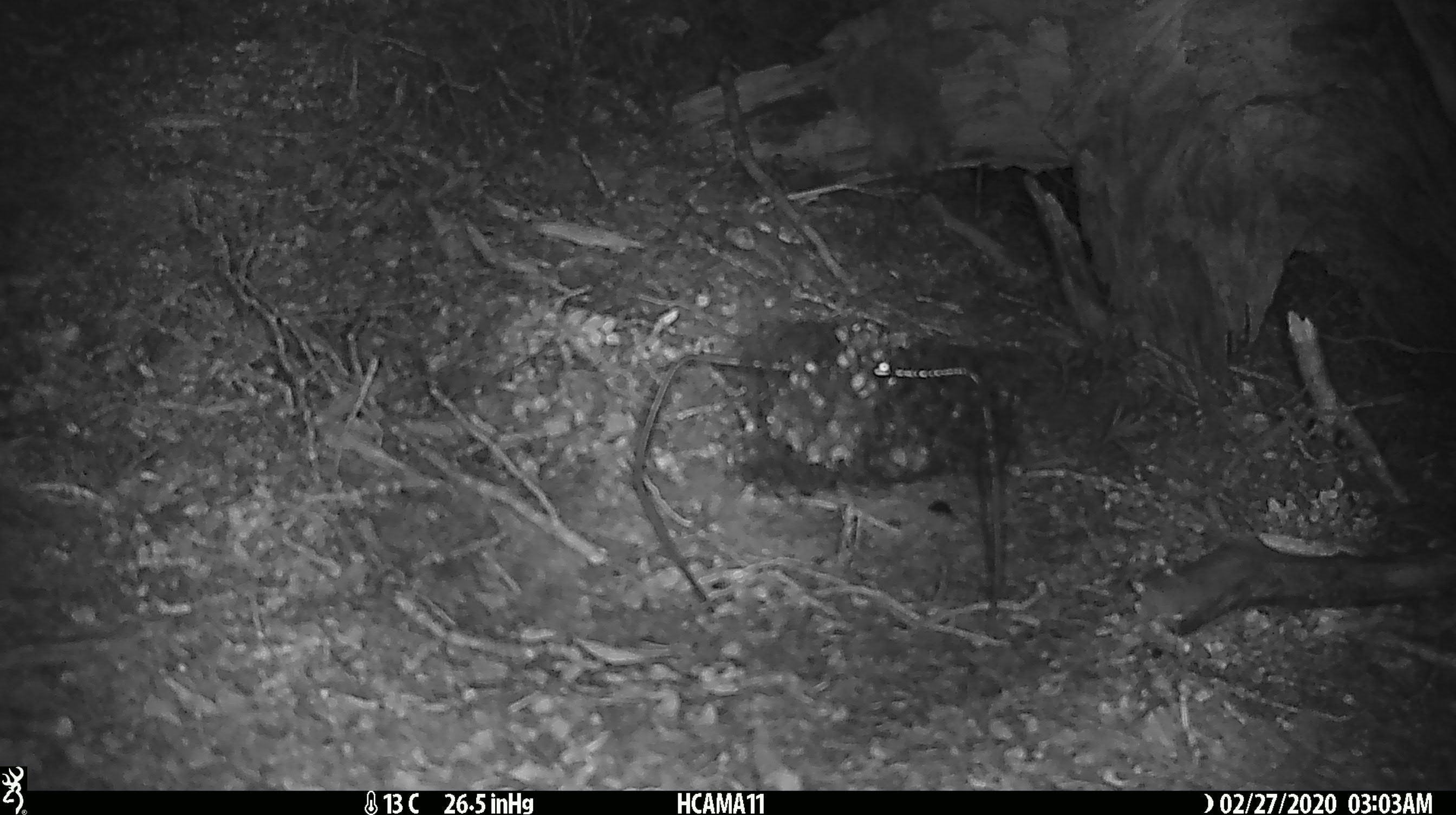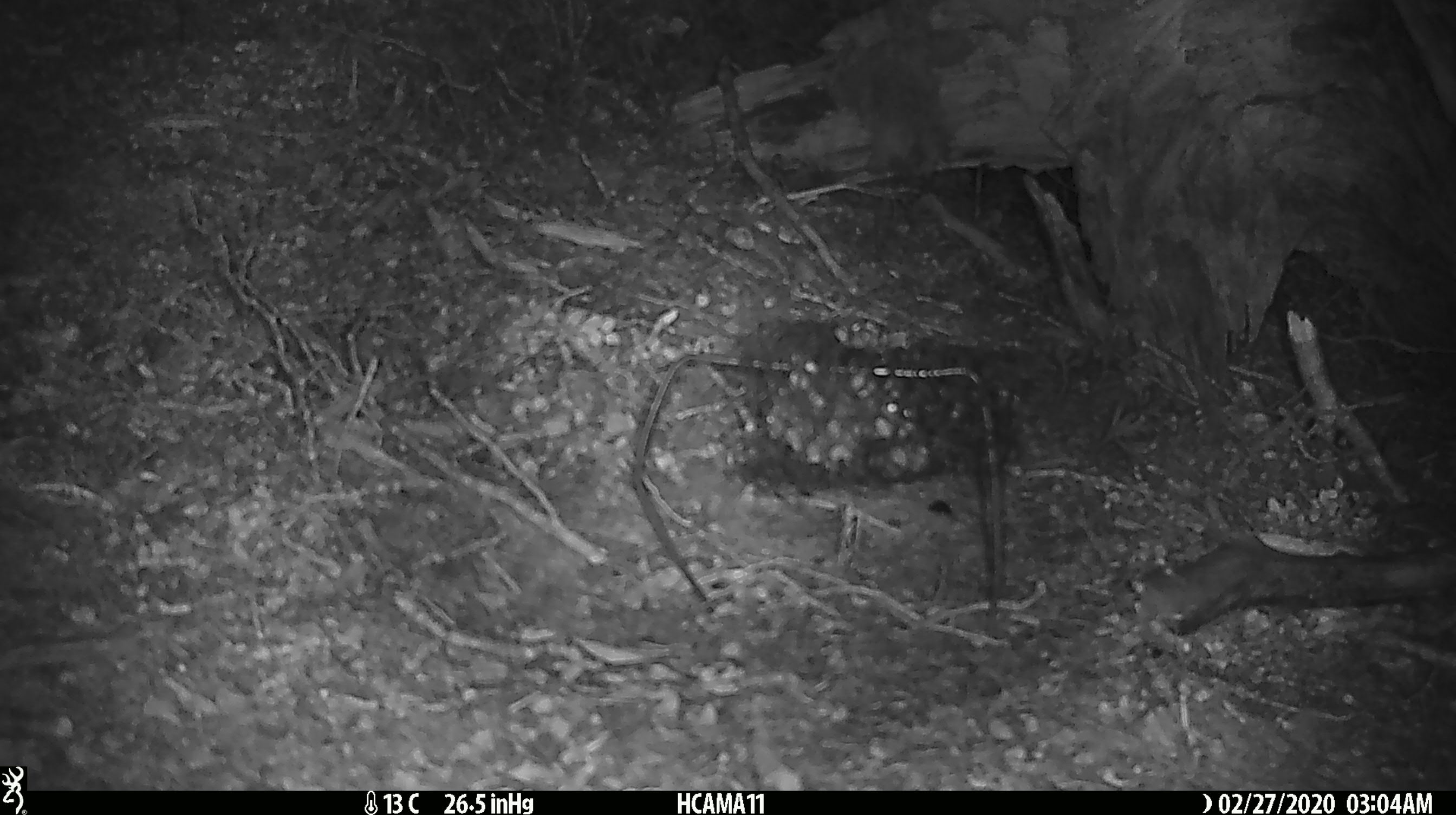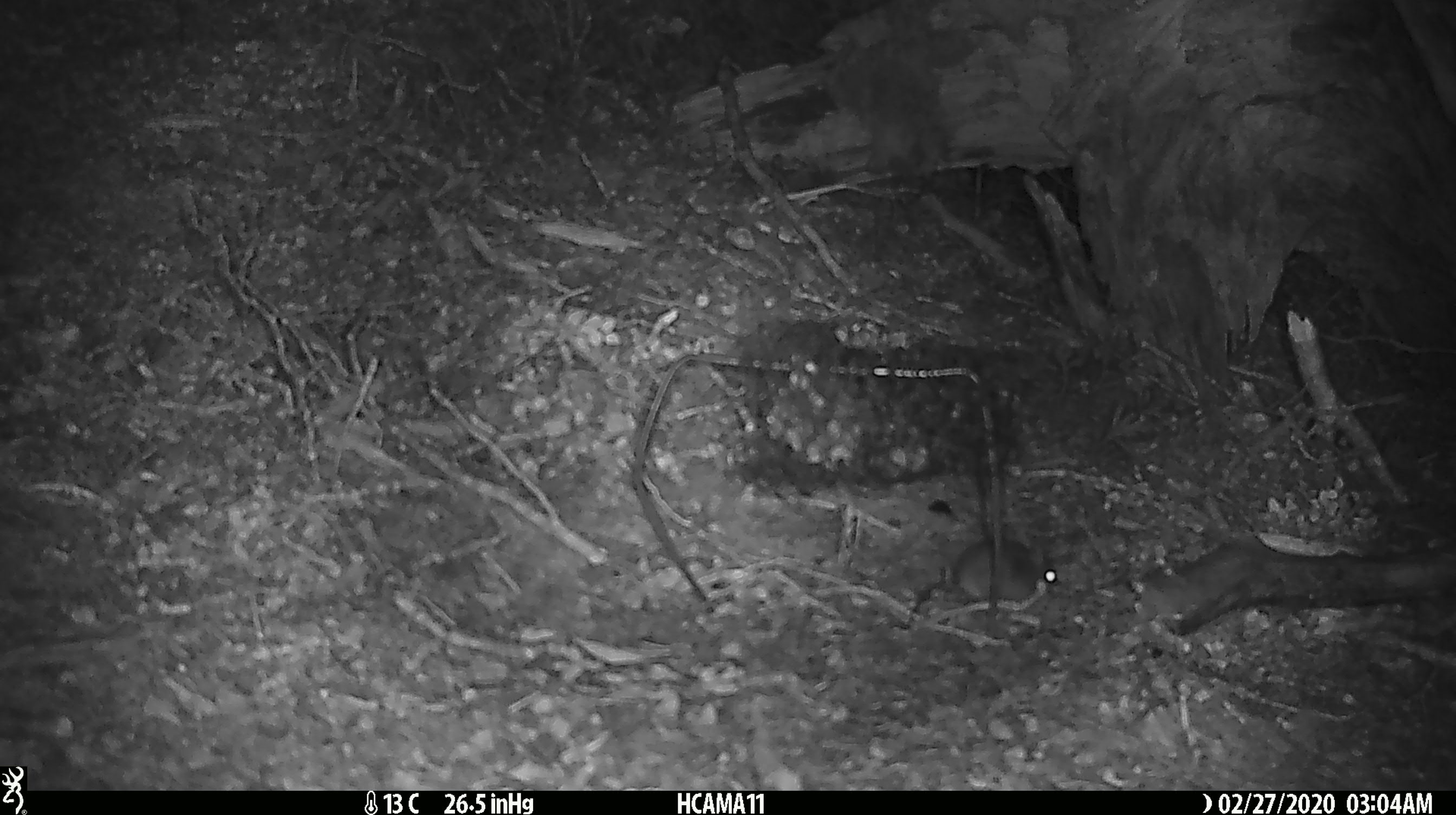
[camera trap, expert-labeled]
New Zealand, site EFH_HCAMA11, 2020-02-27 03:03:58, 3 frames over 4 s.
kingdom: Animalia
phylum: Chordata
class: Mammalia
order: Rodentia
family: Muridae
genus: Mus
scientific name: Mus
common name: mouse